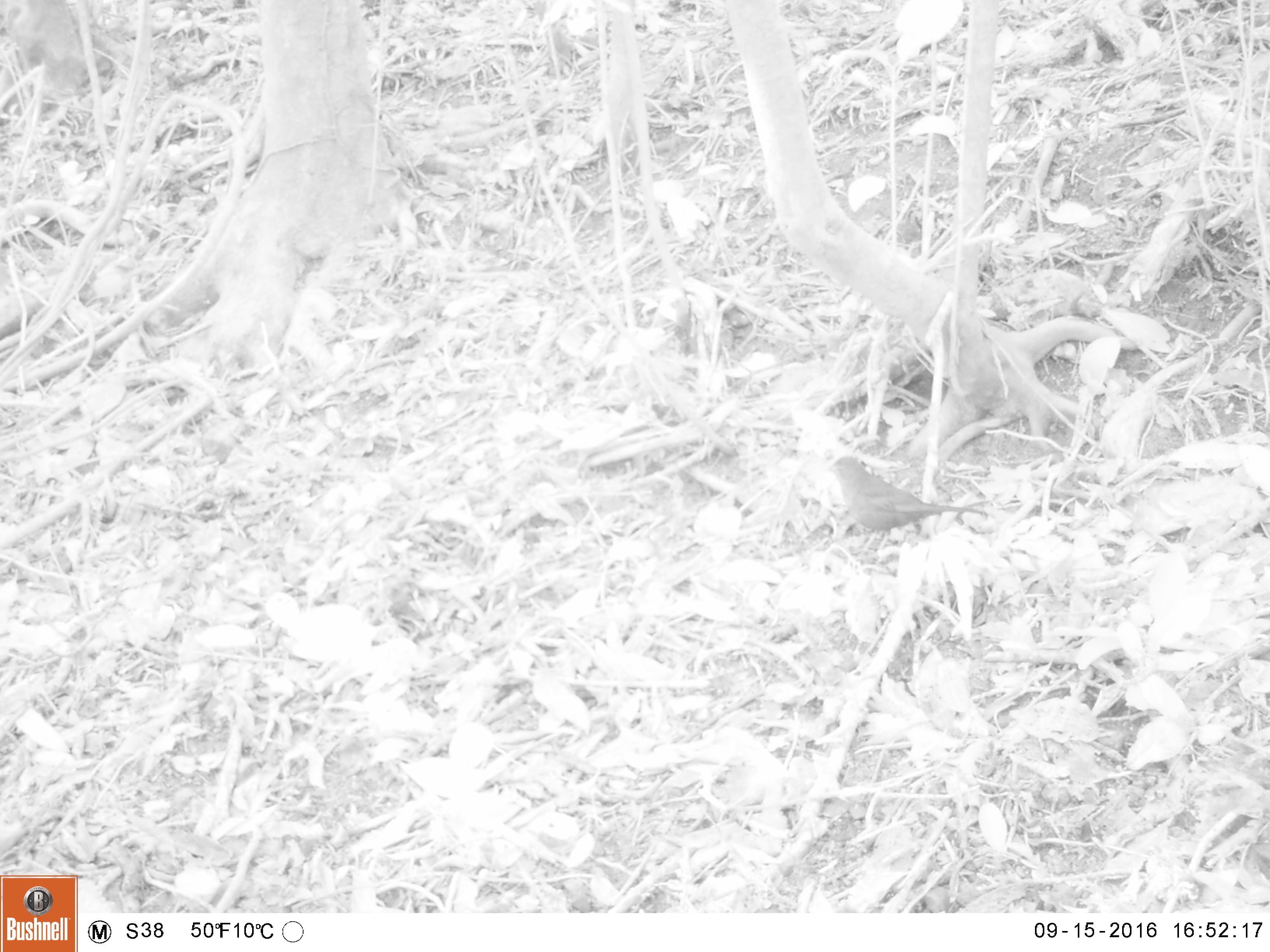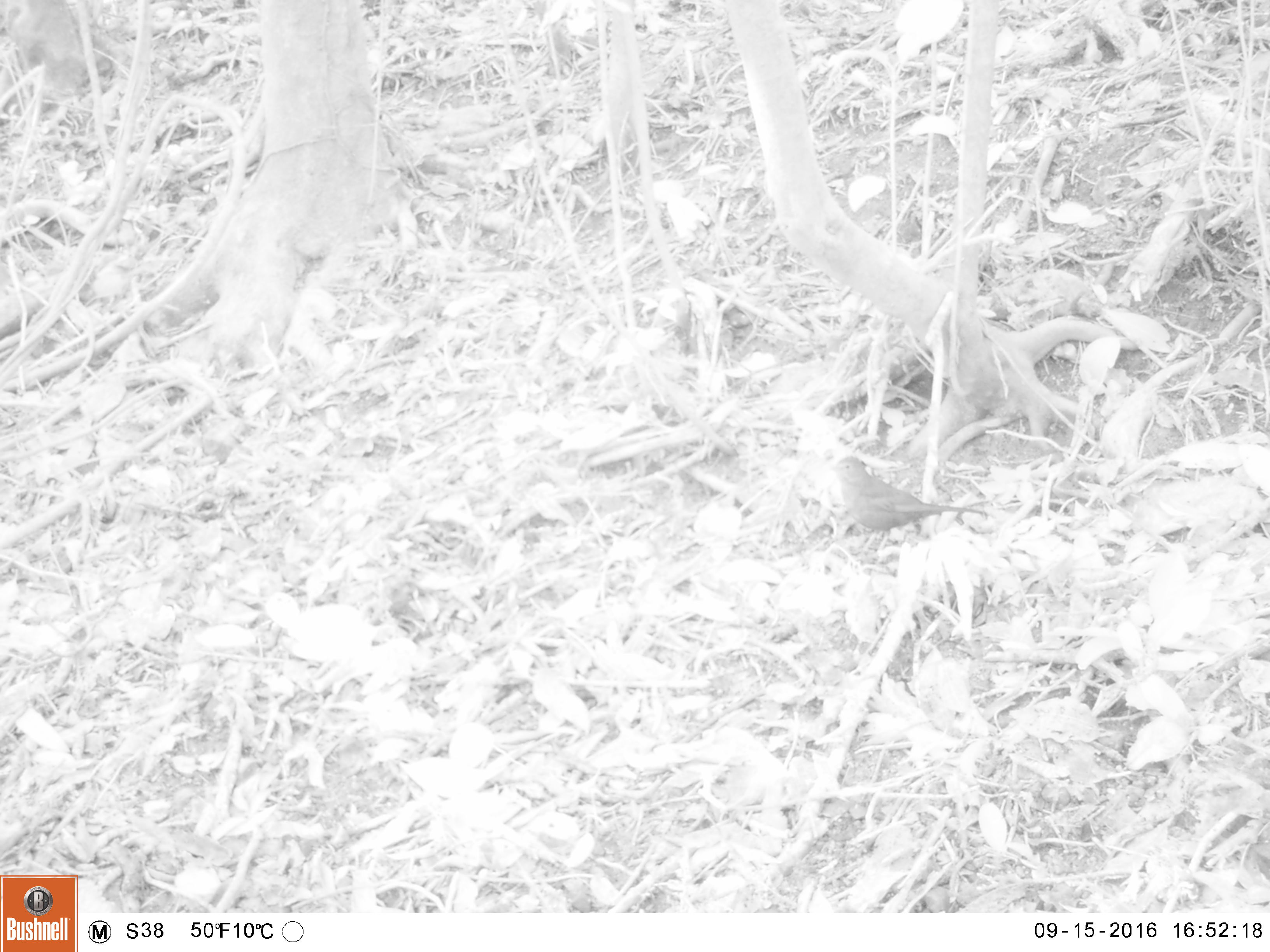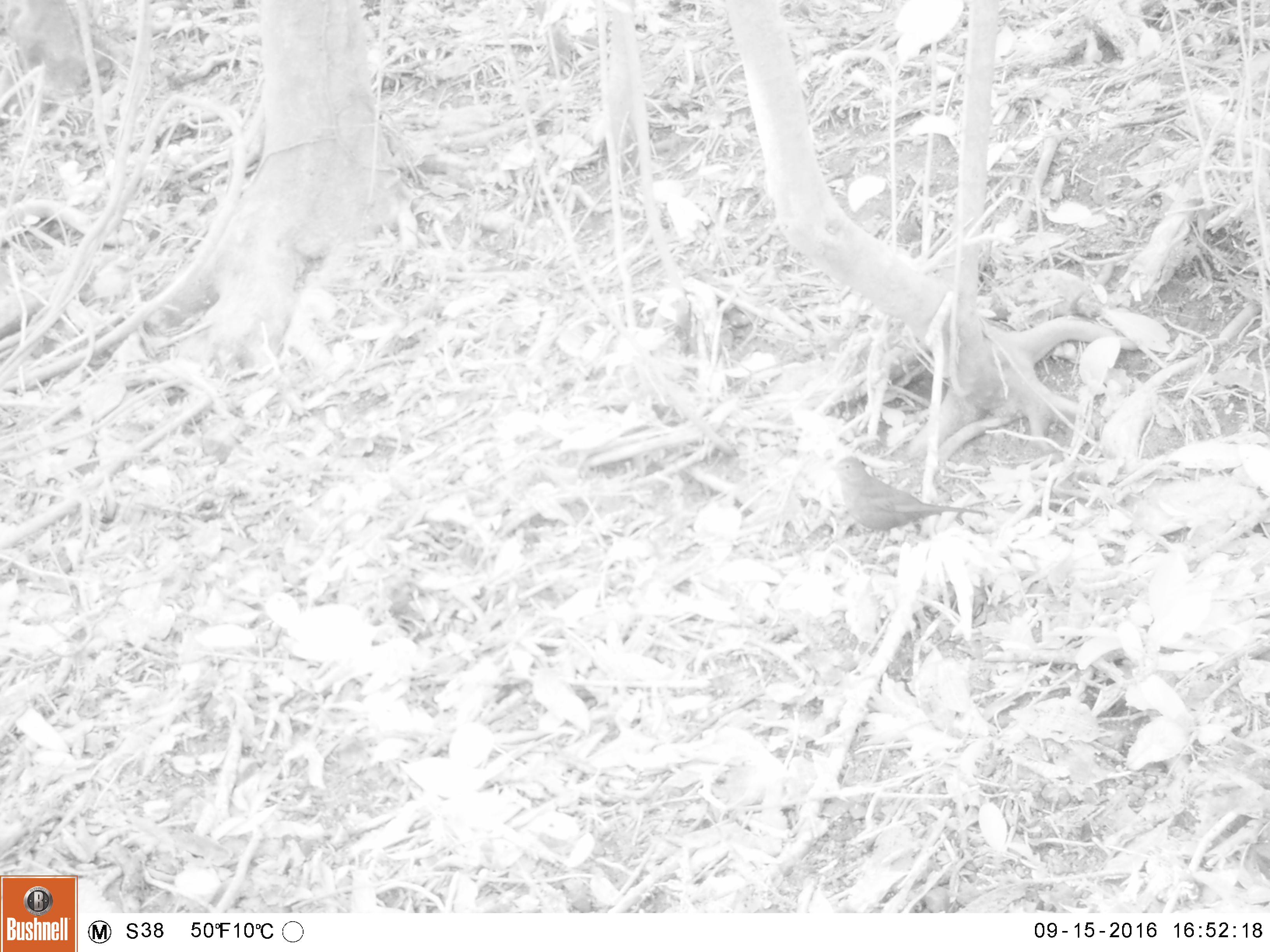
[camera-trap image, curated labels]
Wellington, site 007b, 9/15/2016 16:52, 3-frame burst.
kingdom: Animalia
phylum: Chordata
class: Aves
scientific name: Aves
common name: bird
Bird (Aves).